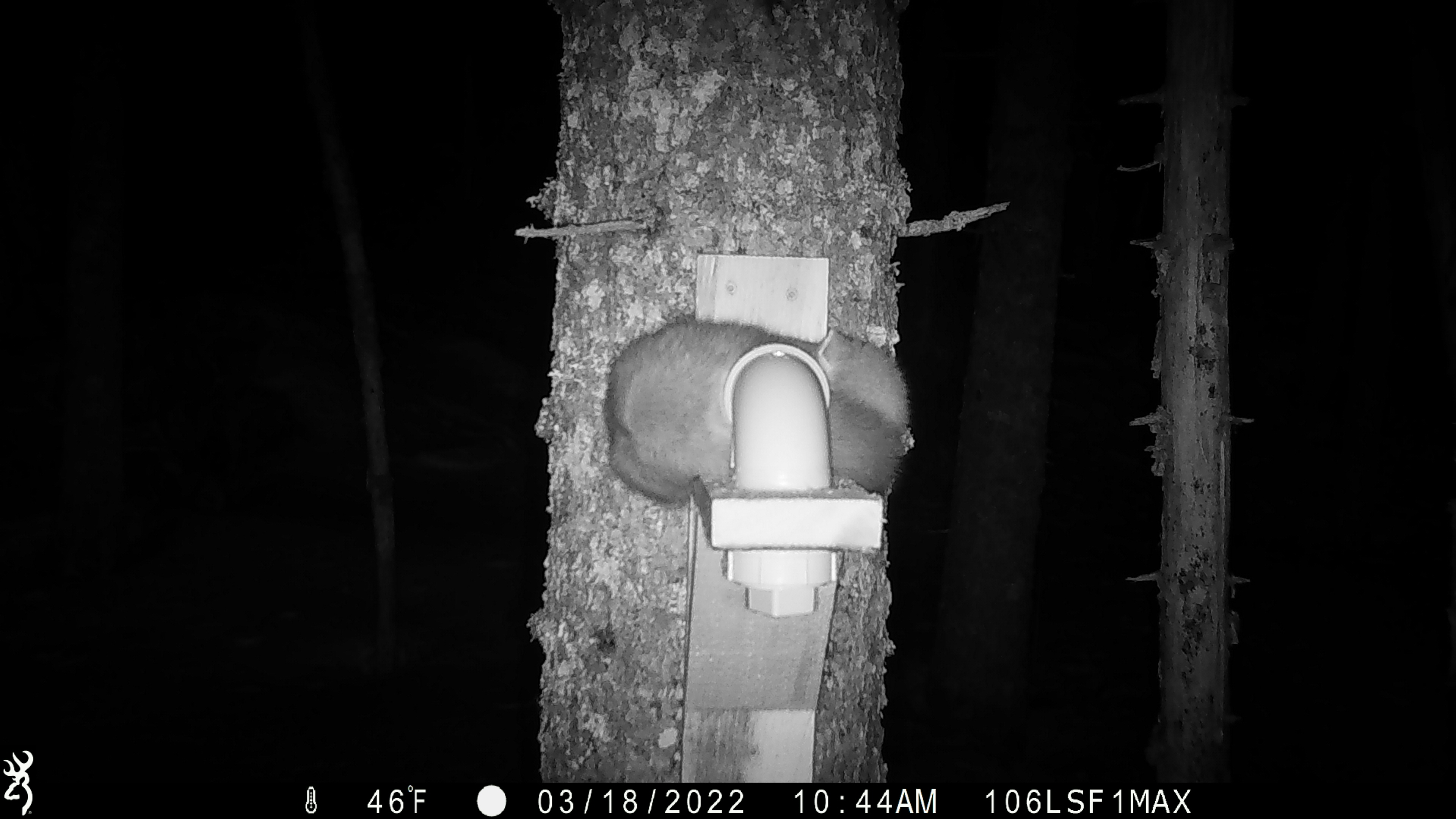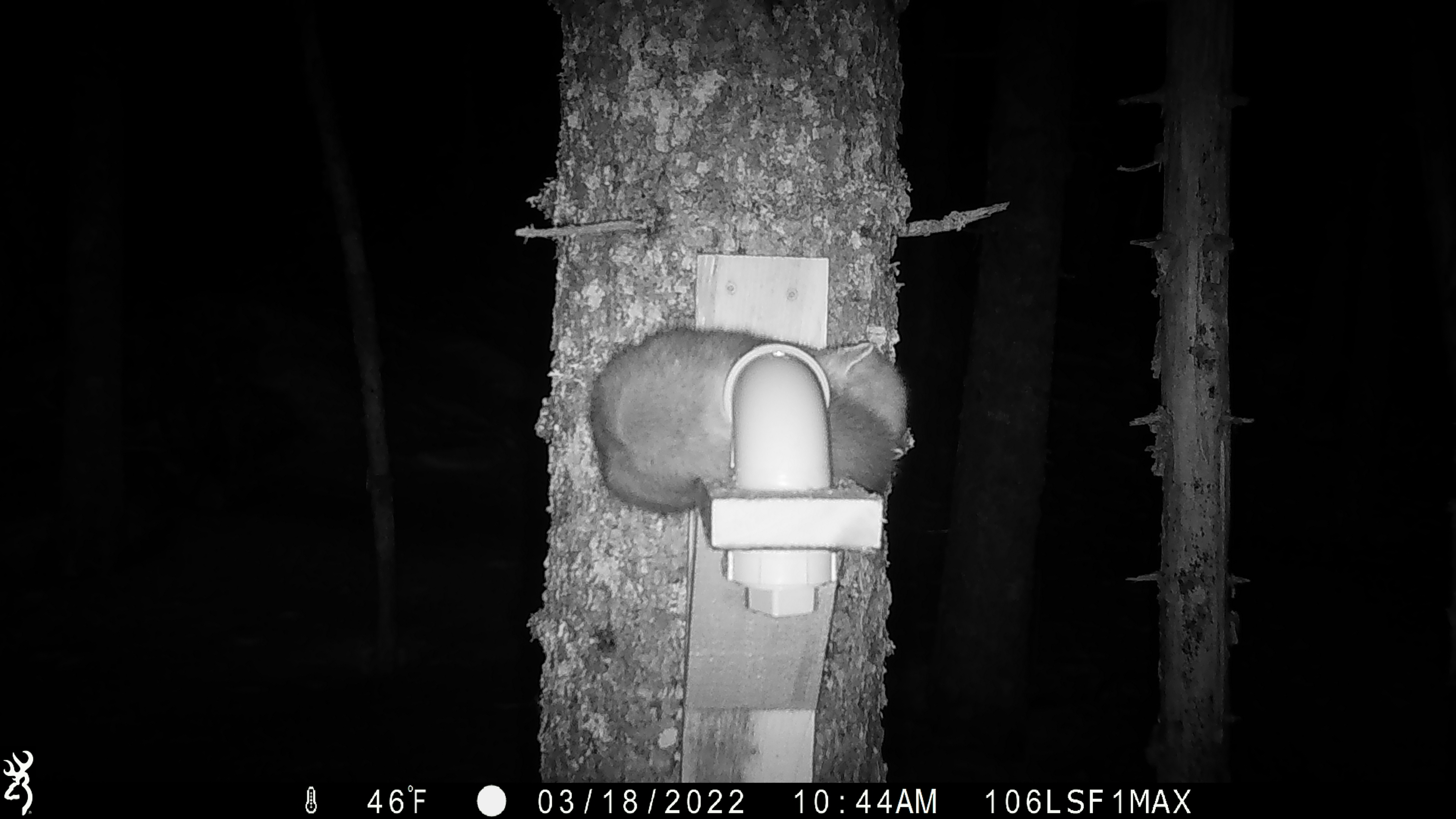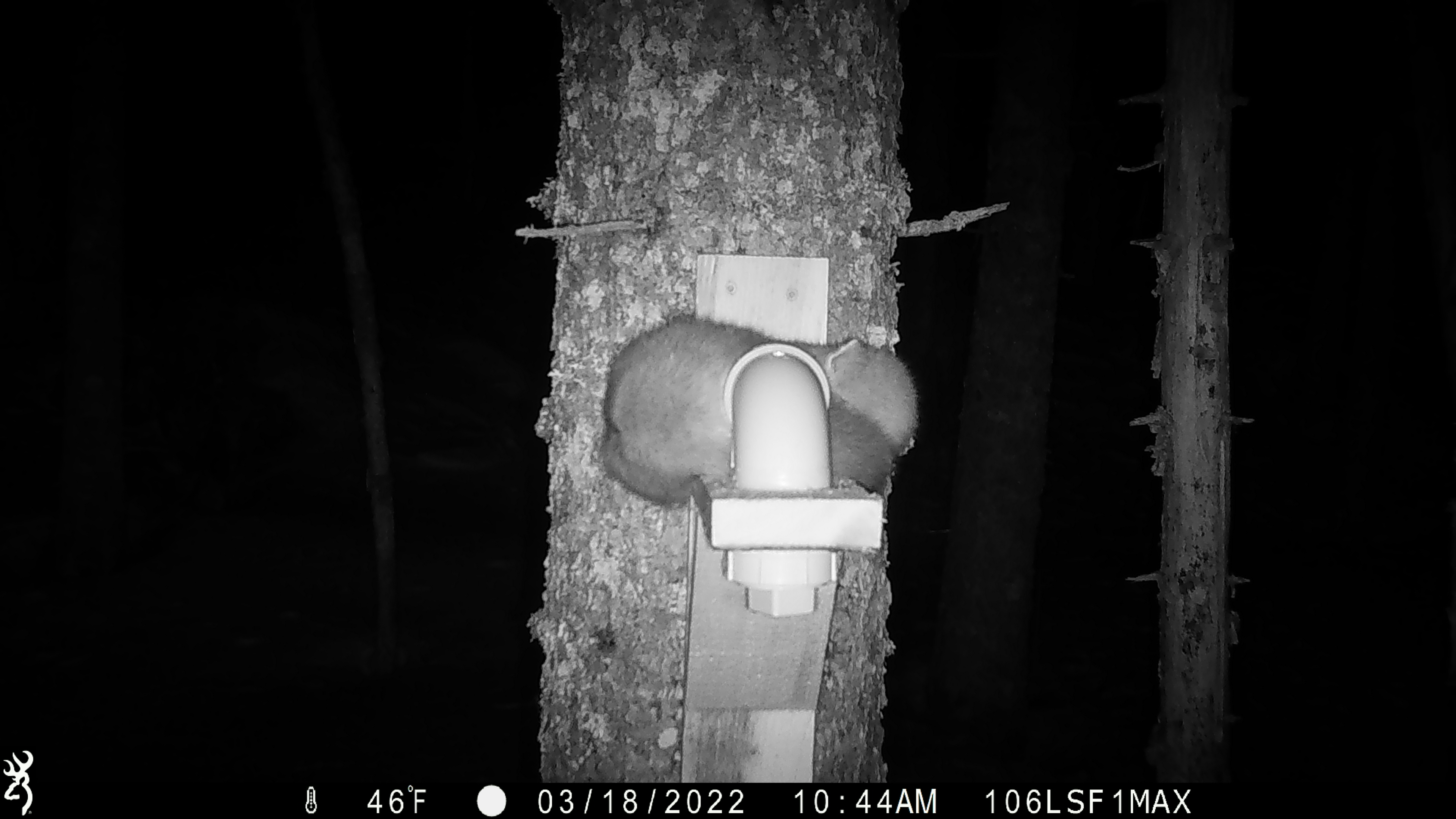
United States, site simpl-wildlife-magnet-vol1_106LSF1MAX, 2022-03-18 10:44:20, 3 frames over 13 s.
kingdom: Animalia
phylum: Chordata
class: Mammalia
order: Carnivora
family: Mustelidae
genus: Martes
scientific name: Martes americana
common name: american marten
American marten (Martes americana).